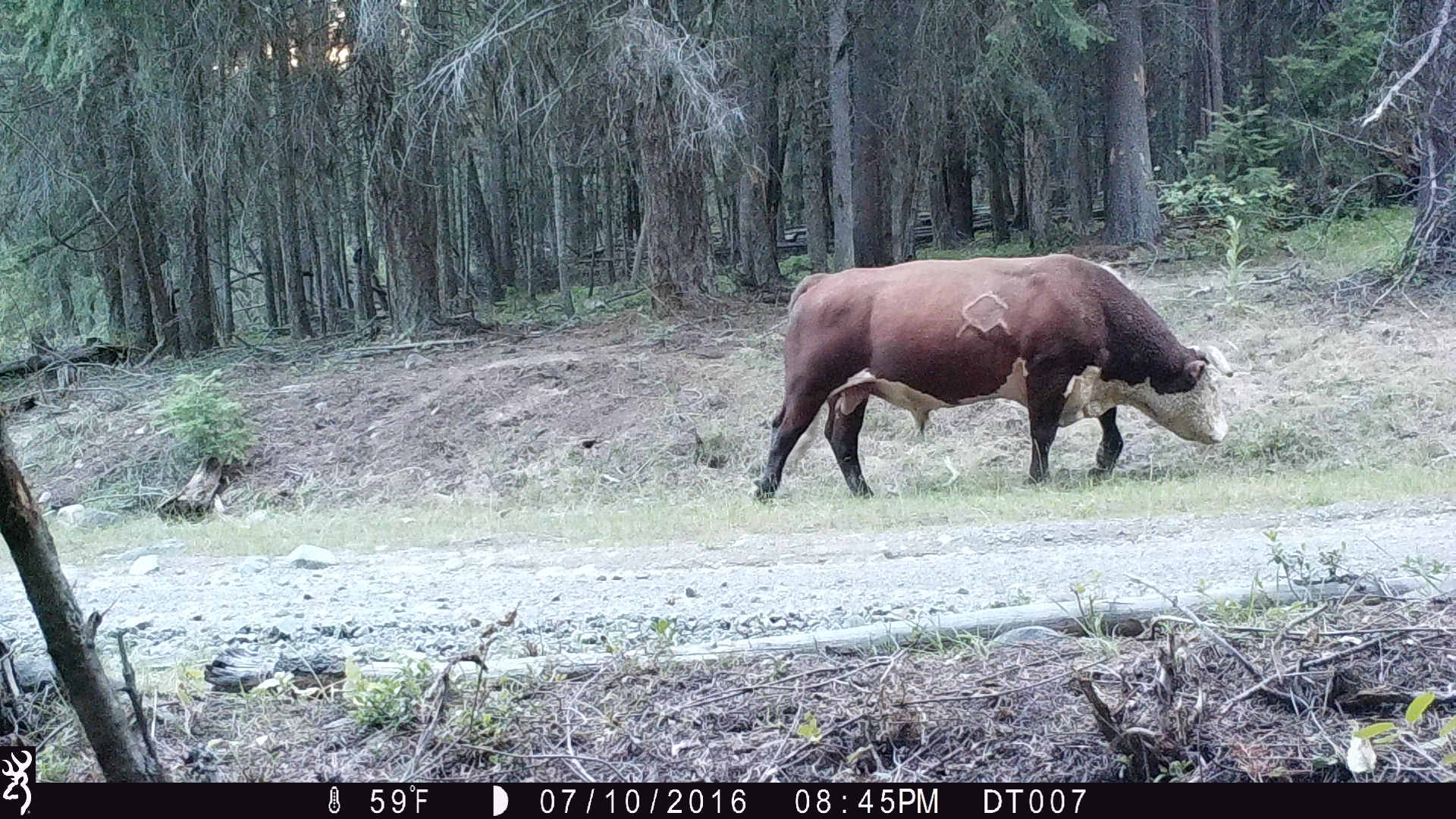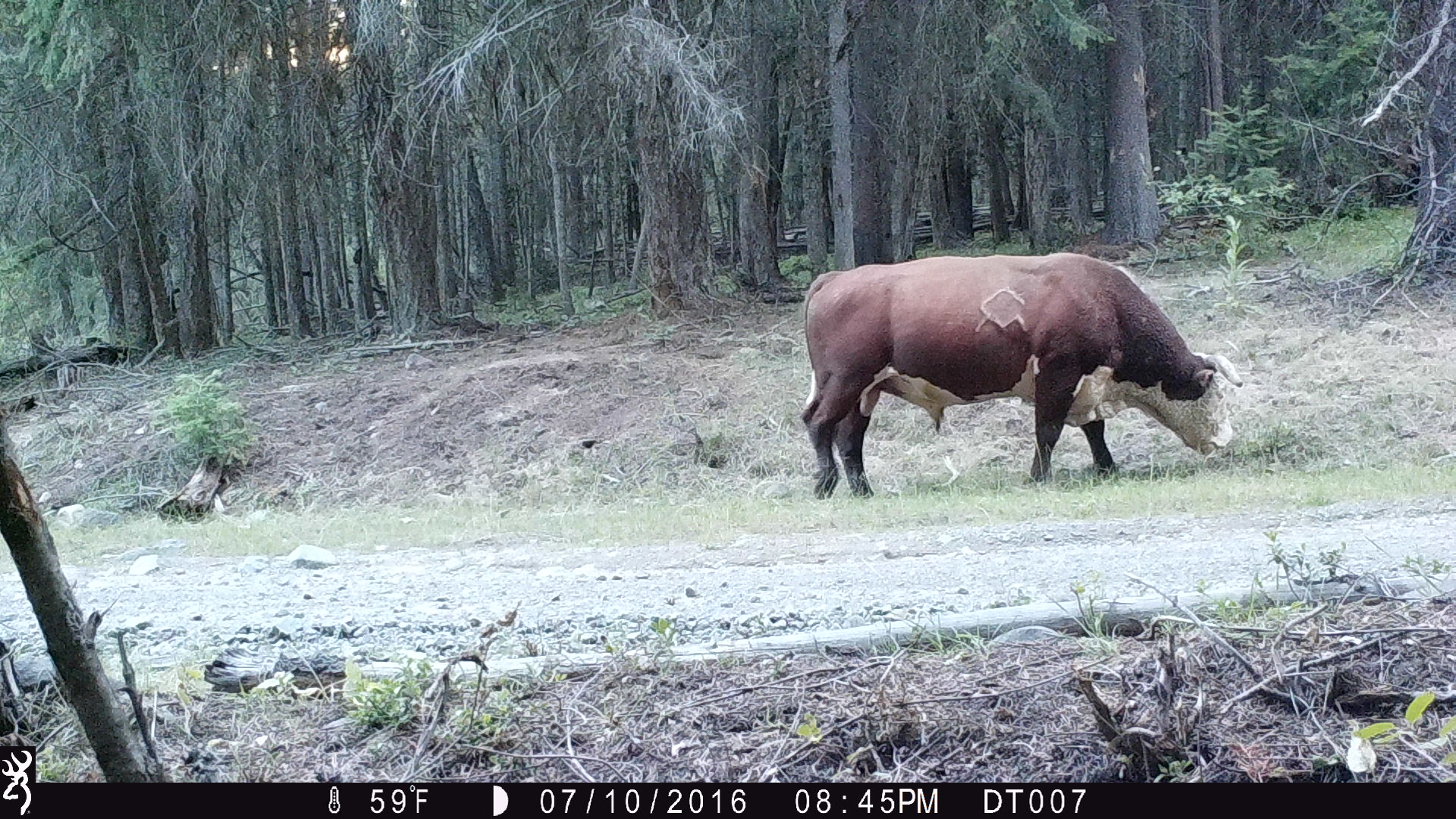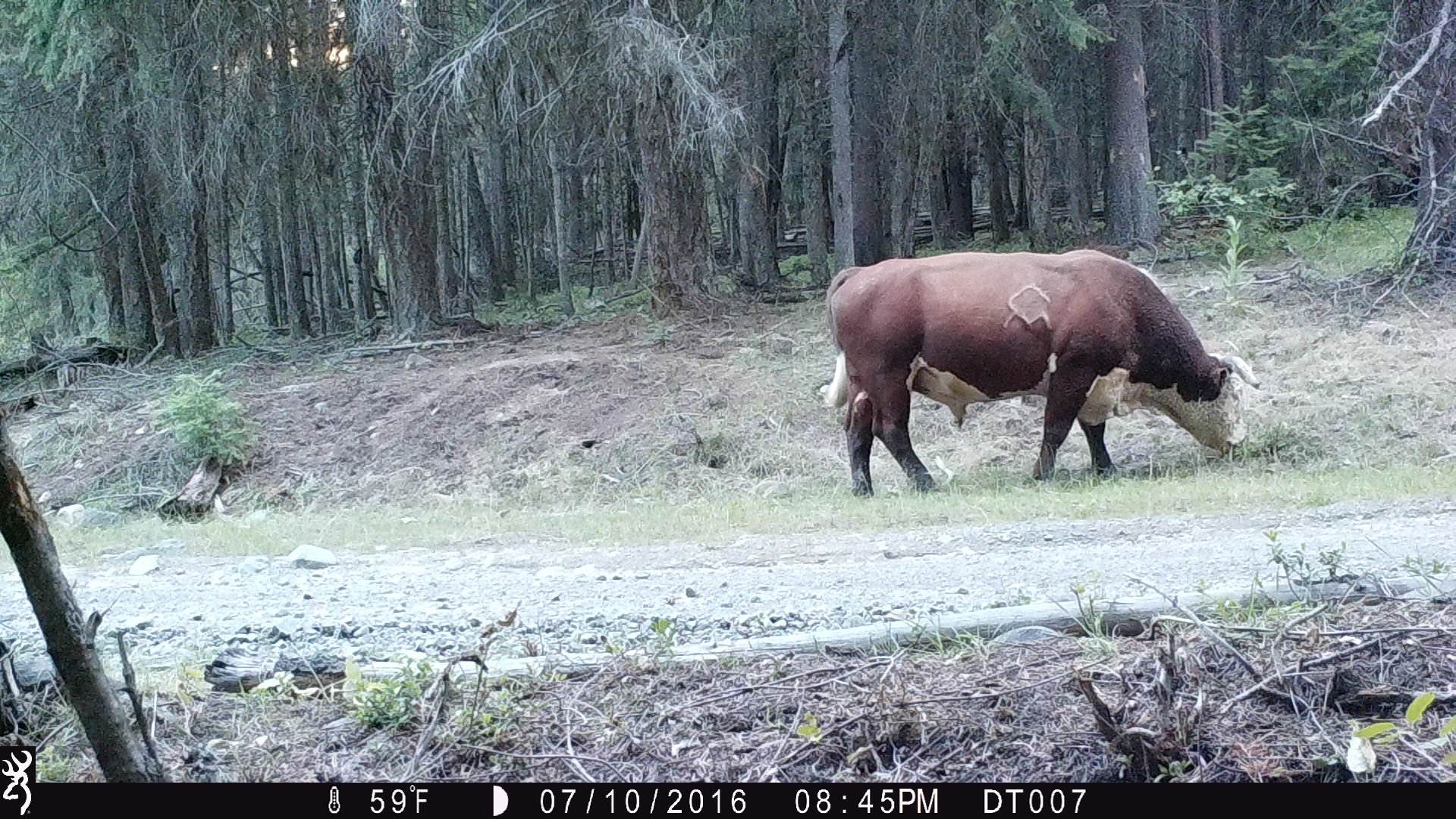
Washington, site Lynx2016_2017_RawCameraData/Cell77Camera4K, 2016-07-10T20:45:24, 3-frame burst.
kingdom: Animalia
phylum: Chordata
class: Mammalia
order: Artiodactyla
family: Bovidae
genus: Bos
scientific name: Bos taurus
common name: domestic cattle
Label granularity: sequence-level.